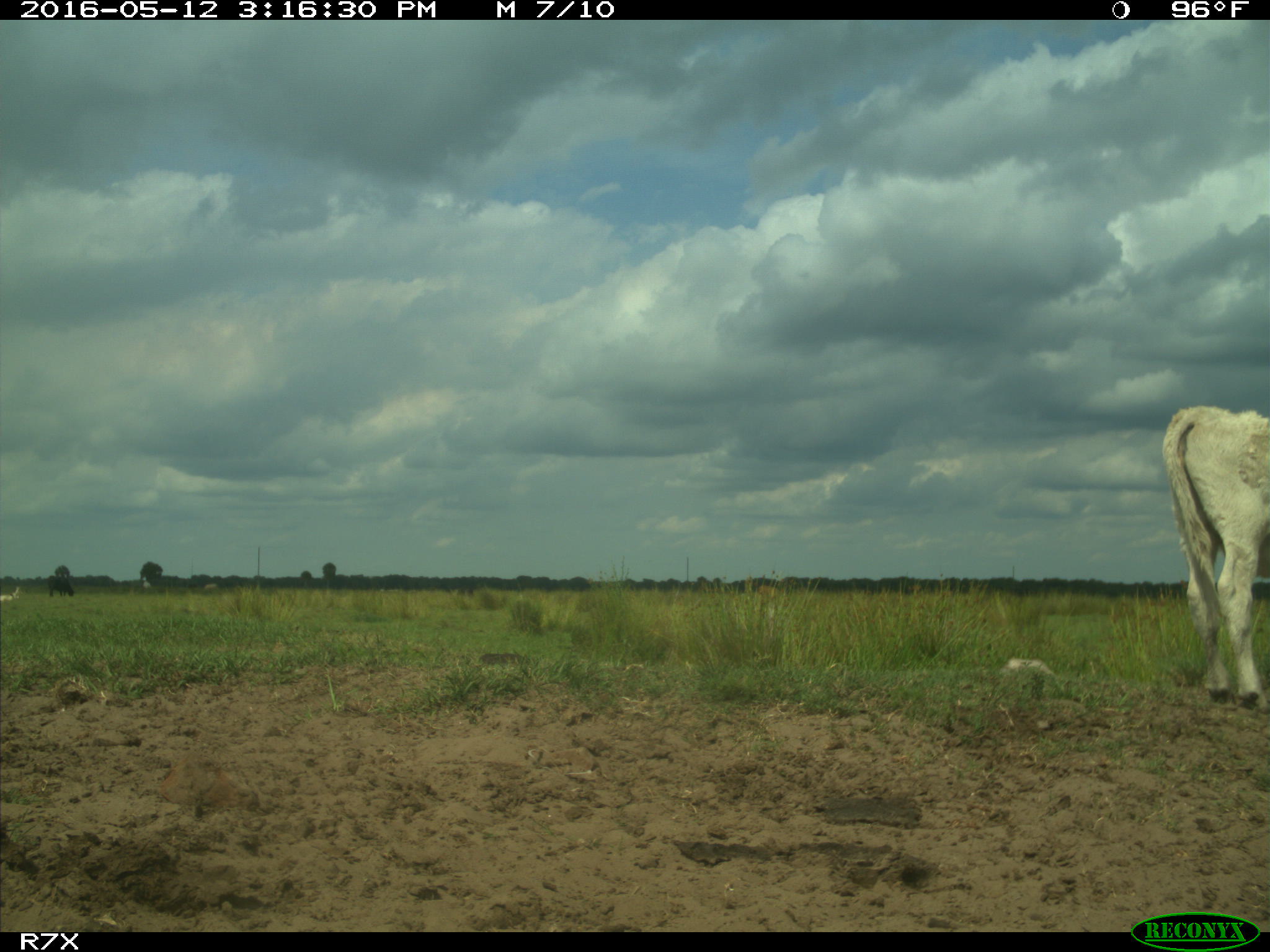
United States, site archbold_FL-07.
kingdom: Animalia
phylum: Chordata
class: Mammalia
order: Artiodactyla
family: Bovidae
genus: Bos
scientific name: Bos taurus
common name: domestic cow